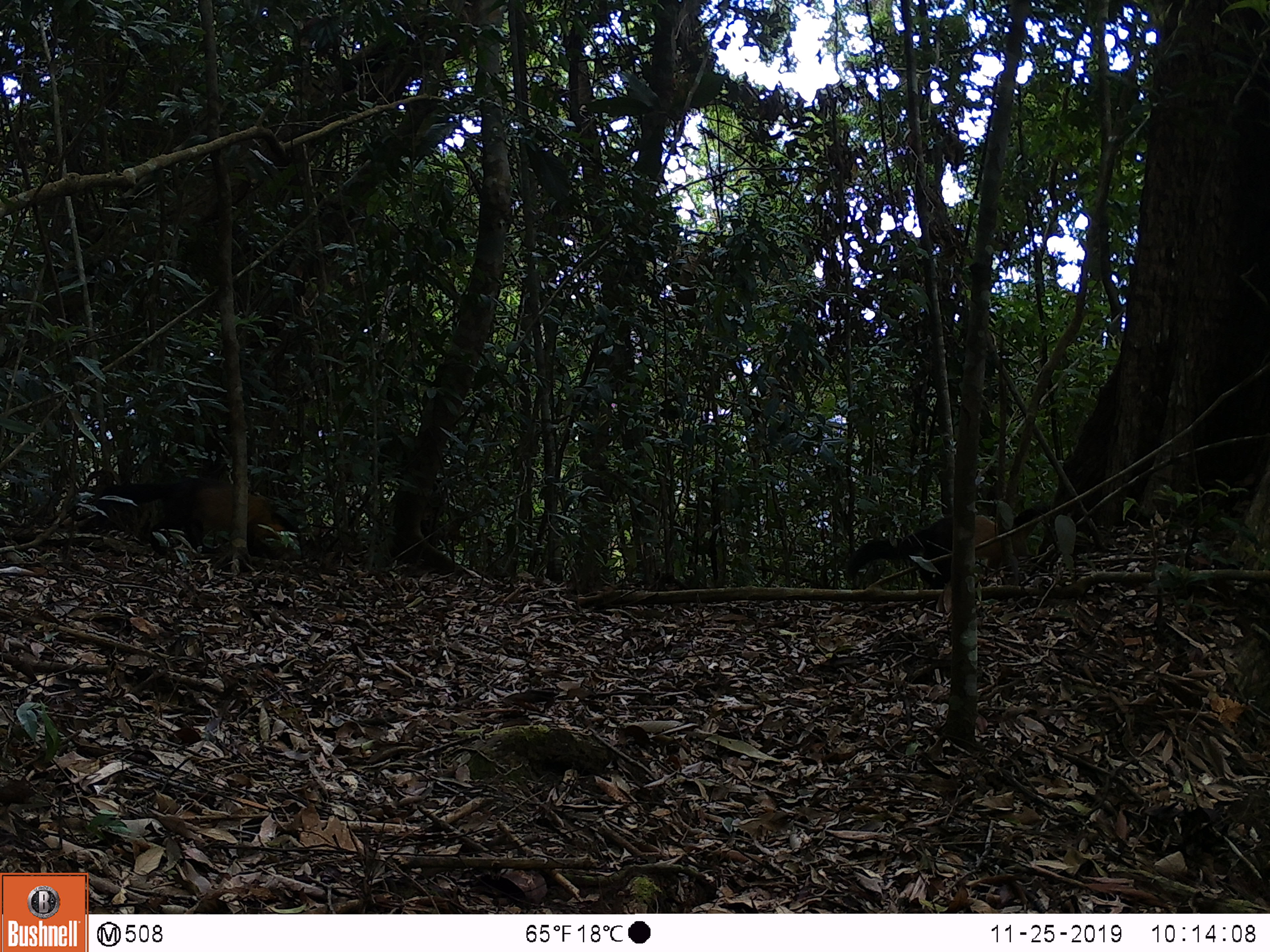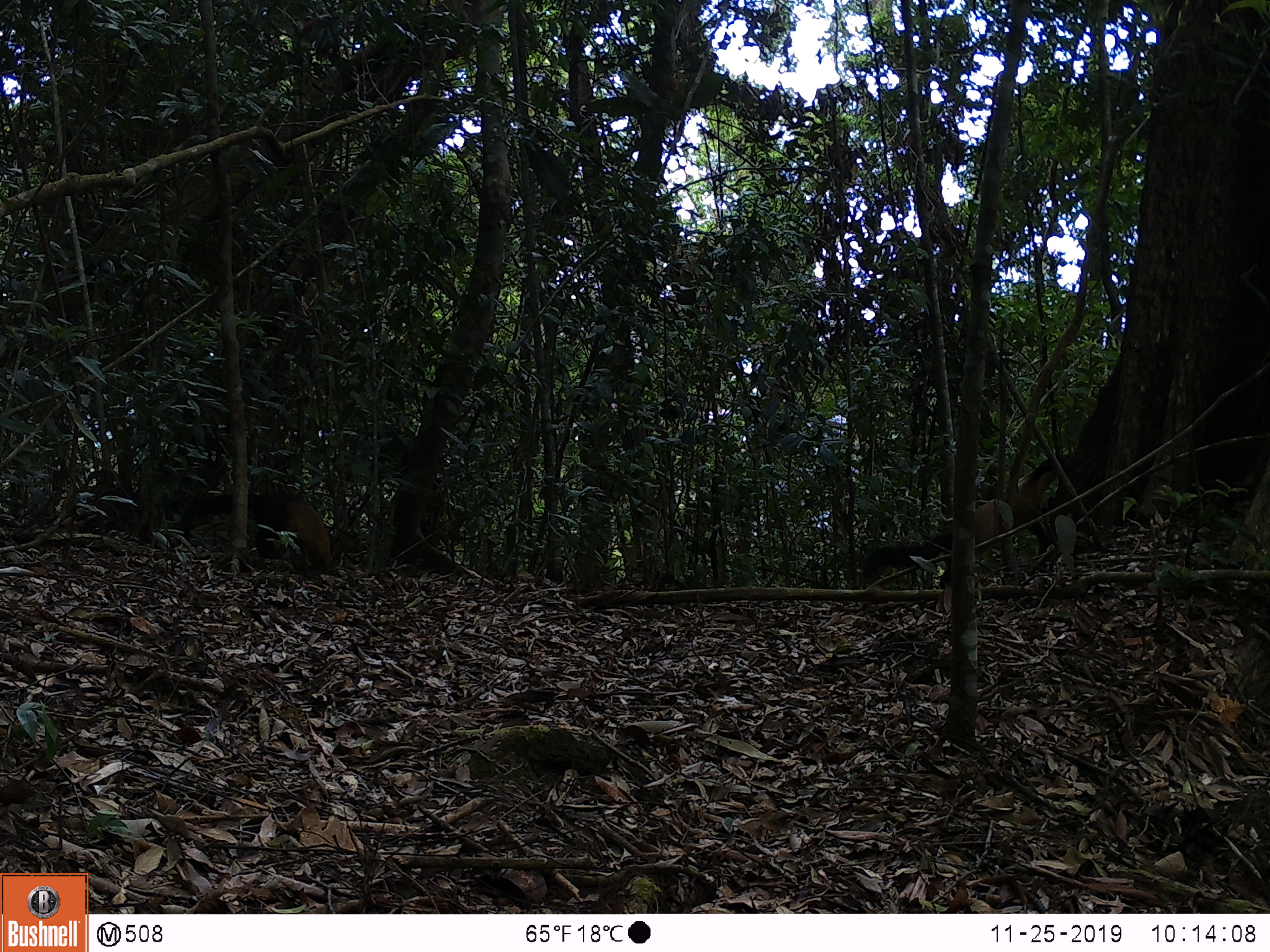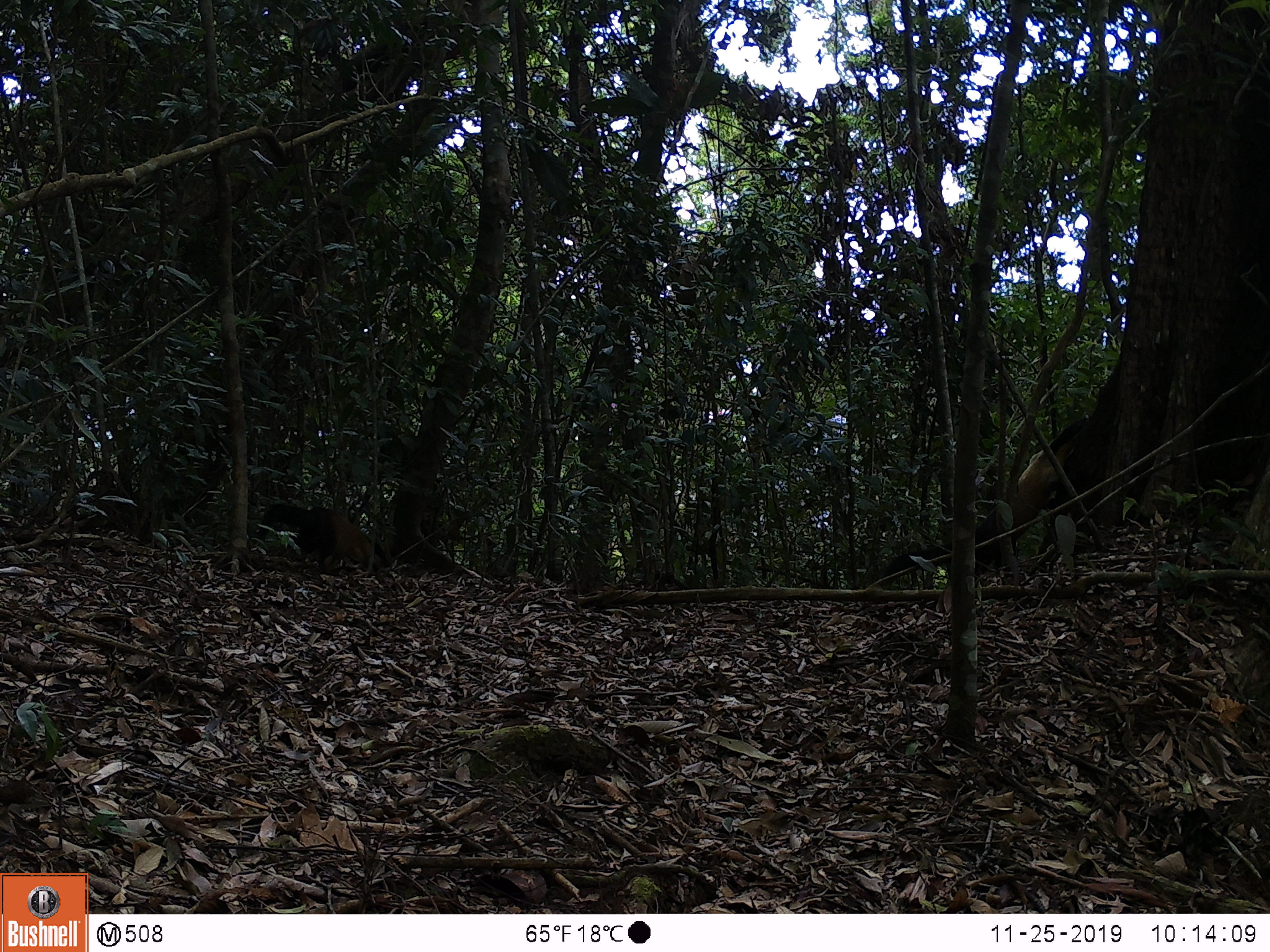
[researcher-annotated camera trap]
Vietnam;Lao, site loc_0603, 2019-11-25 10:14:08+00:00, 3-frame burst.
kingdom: Animalia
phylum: Chordata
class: Mammalia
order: Carnivora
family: Mustelidae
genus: Martes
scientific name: Martes flavigula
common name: yellow-throated marten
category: yellow throated marten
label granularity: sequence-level